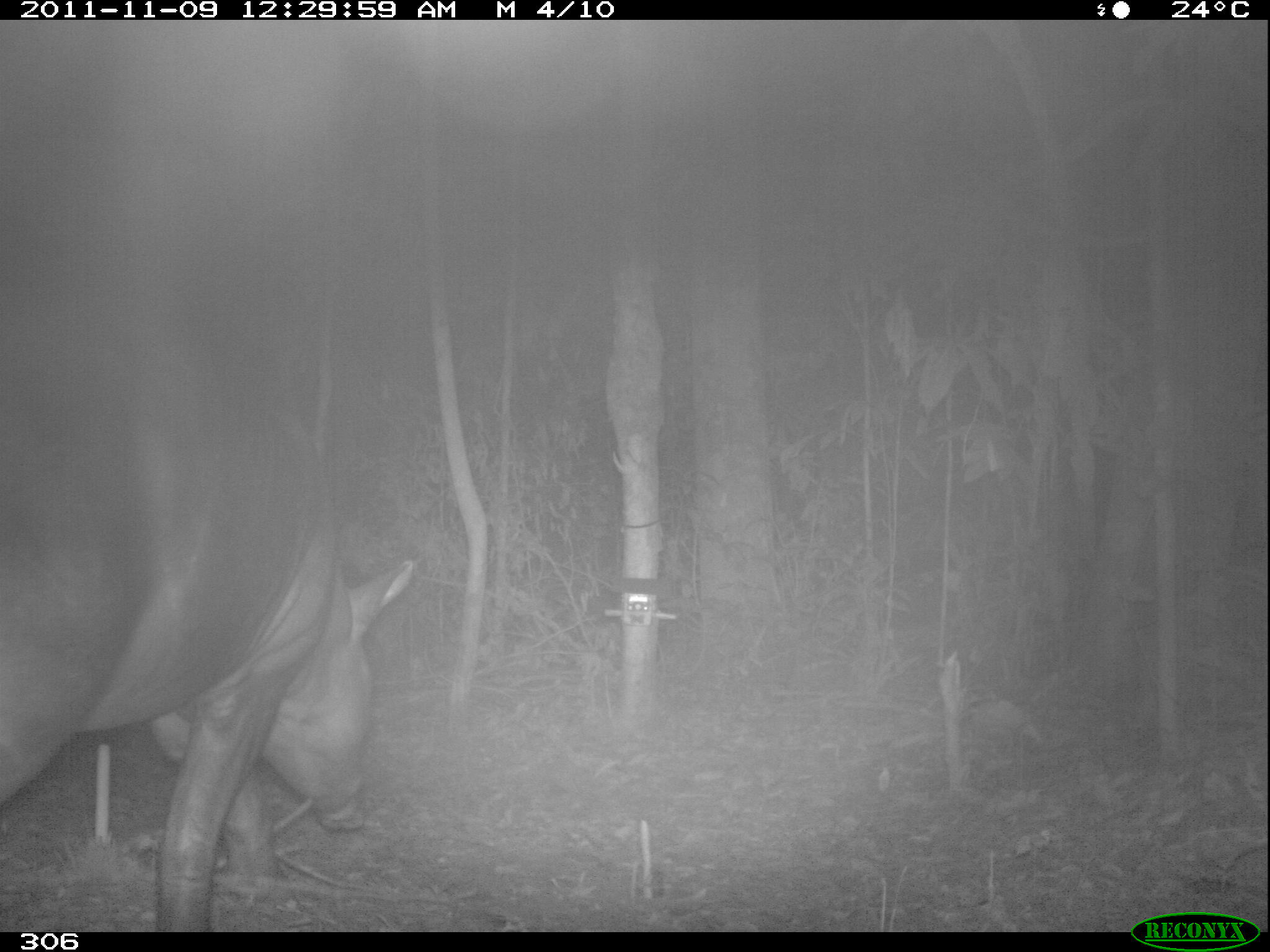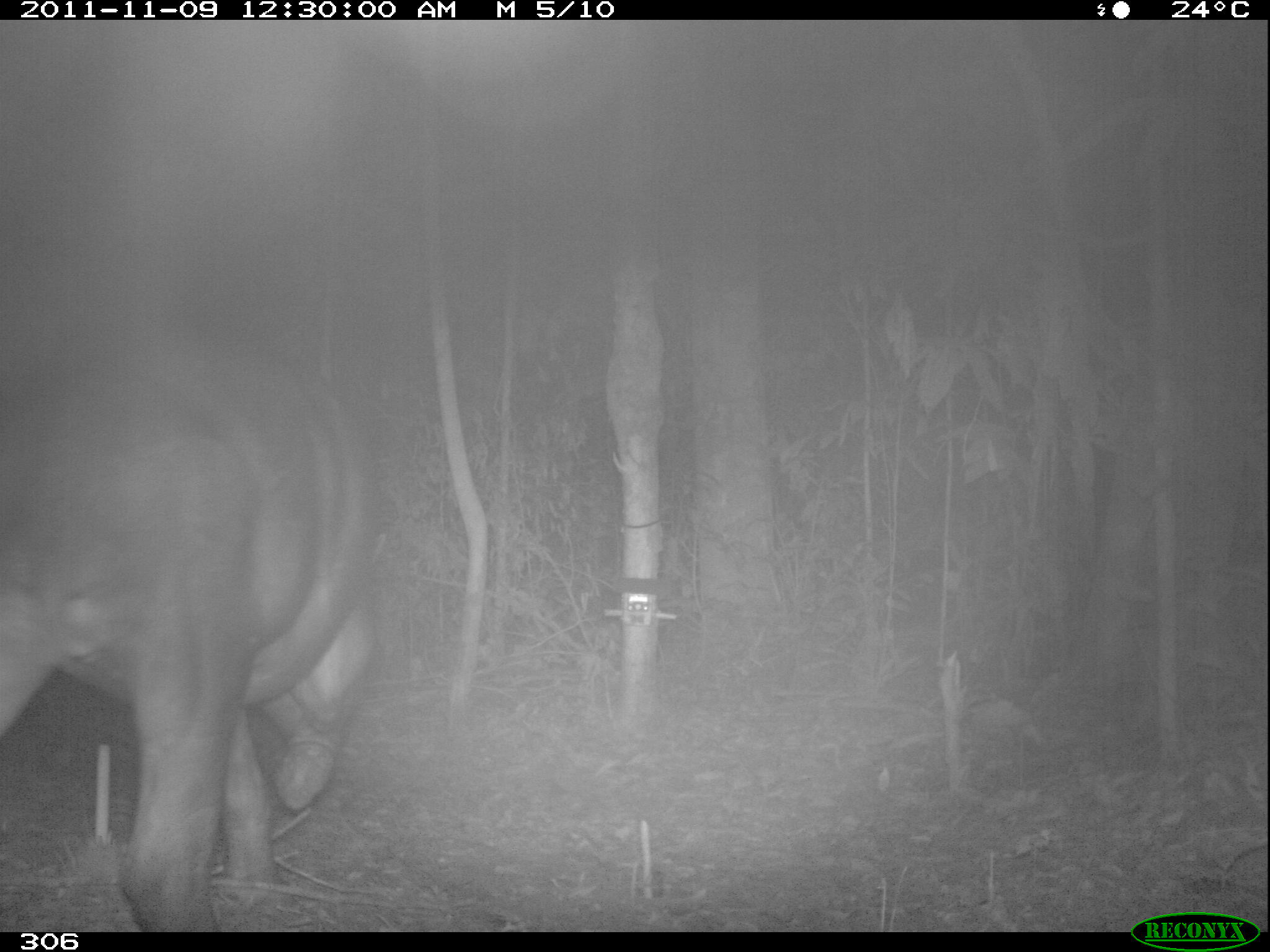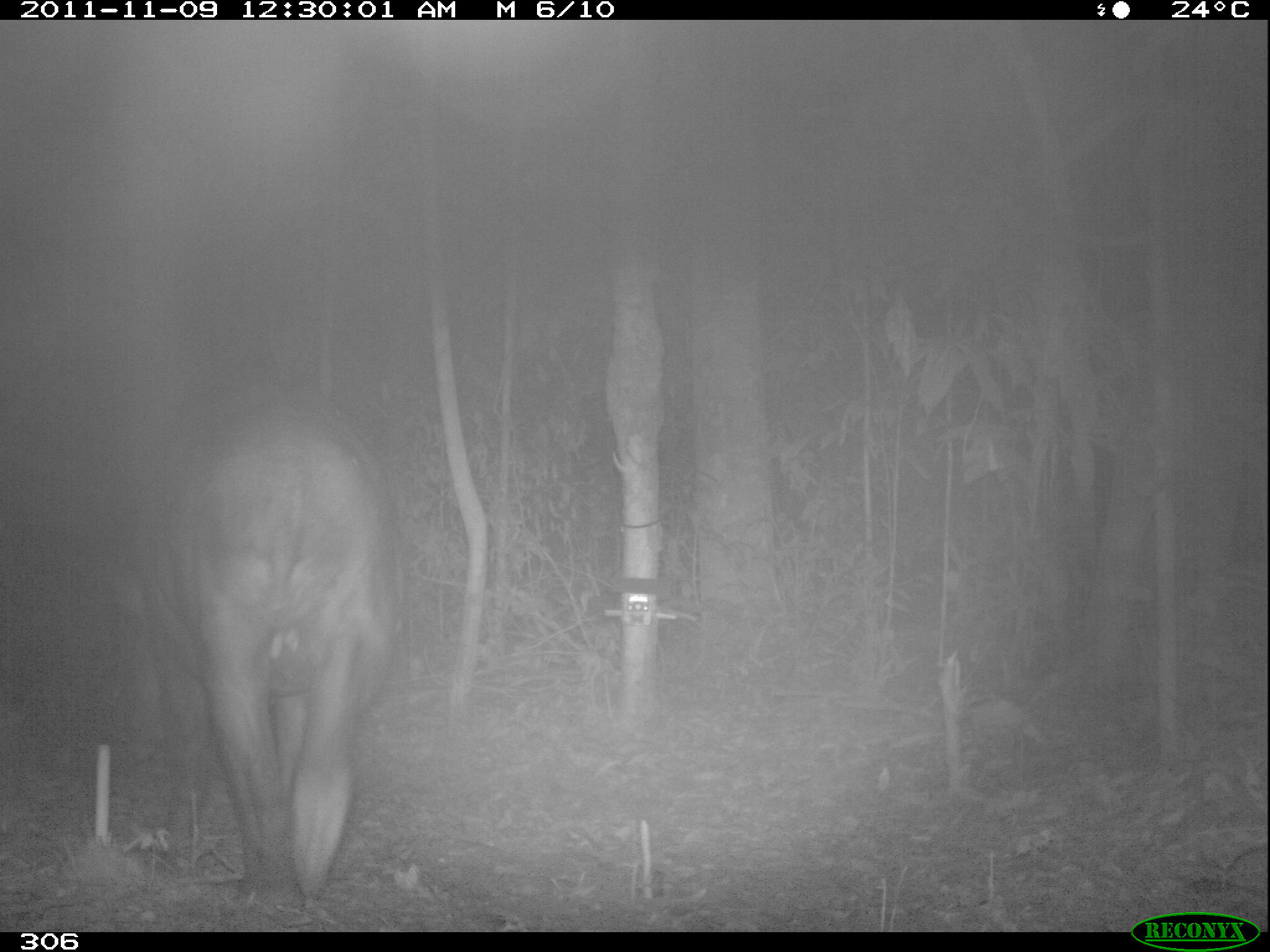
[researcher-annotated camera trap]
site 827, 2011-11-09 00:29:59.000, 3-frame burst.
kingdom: Animalia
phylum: Chordata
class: Mammalia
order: Perissodactyla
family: Tapiridae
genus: Tapirus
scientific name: Tapirus terrestris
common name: south american tapir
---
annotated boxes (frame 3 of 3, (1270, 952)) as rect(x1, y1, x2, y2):
tapirus terrestris: rect(112, 372, 405, 910)